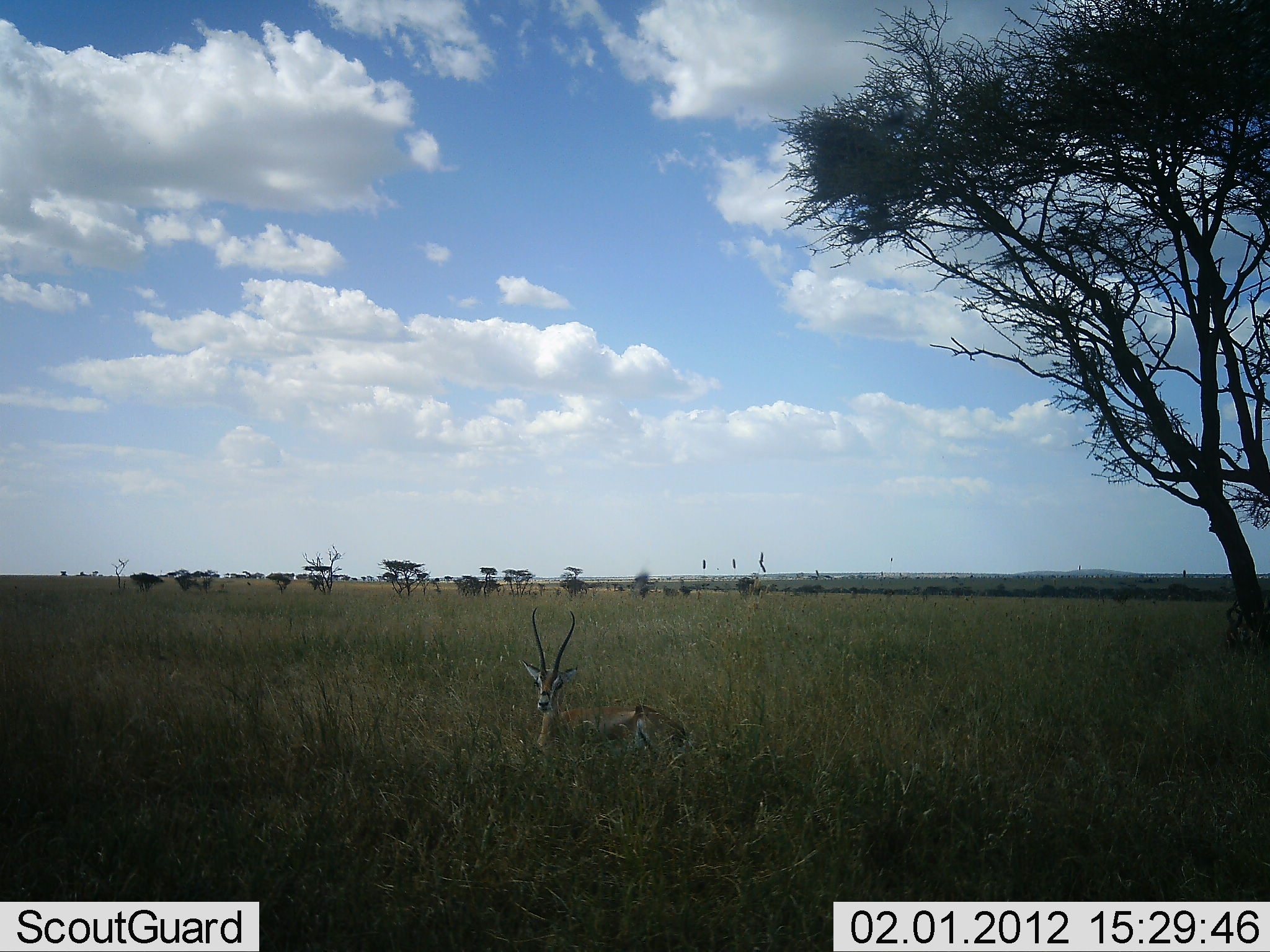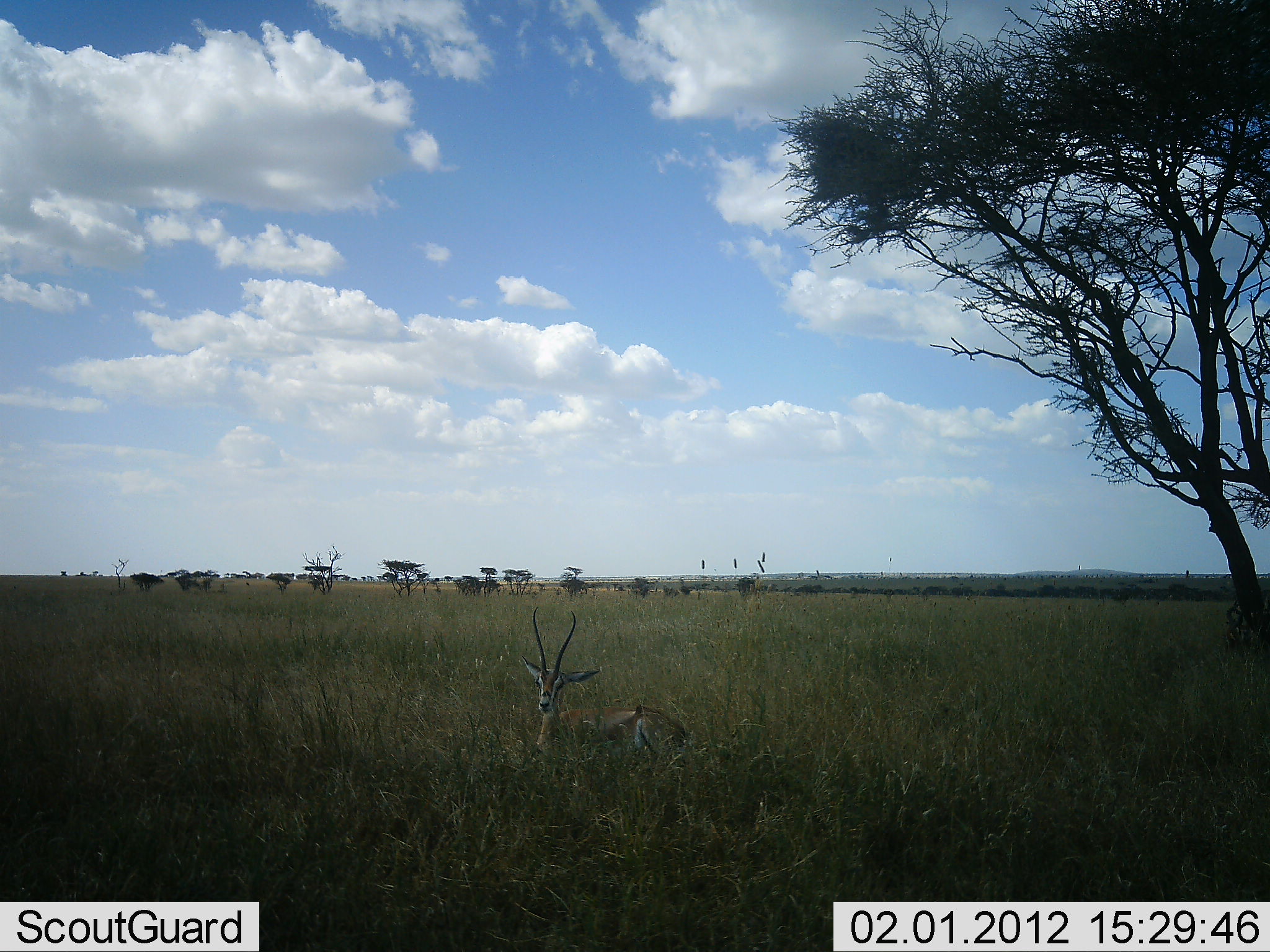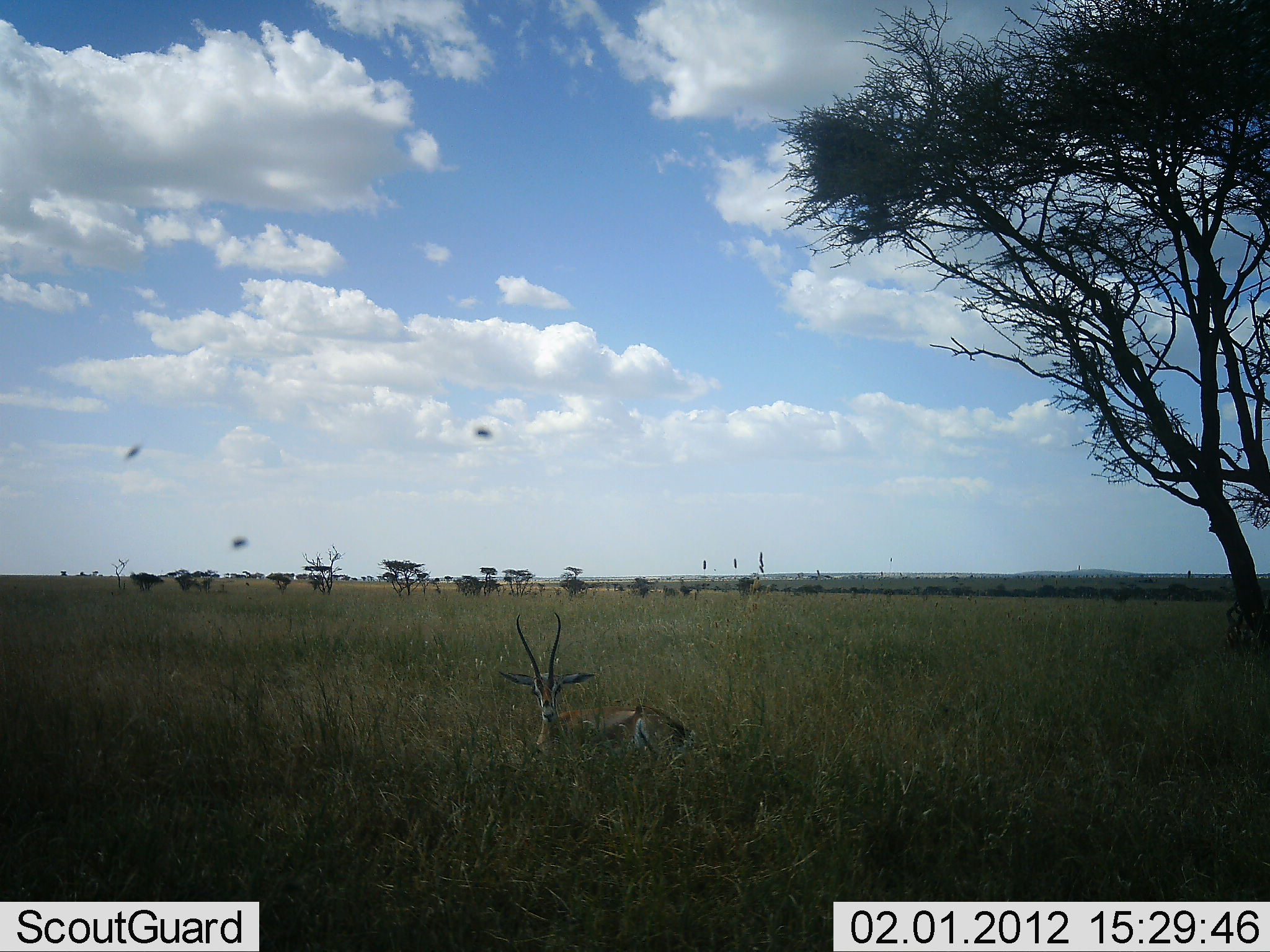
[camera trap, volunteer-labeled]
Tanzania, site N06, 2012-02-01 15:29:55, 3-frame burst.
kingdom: Animalia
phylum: Chordata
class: Mammalia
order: Artiodactyla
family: Bovidae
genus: Nanger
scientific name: Nanger granti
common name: grant's gazelle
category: gazellegrants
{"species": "gazellegrants (grant's gazelle) (Nanger granti)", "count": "1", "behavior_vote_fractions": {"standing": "18%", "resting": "82%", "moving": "0%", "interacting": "0%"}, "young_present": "0%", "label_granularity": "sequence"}